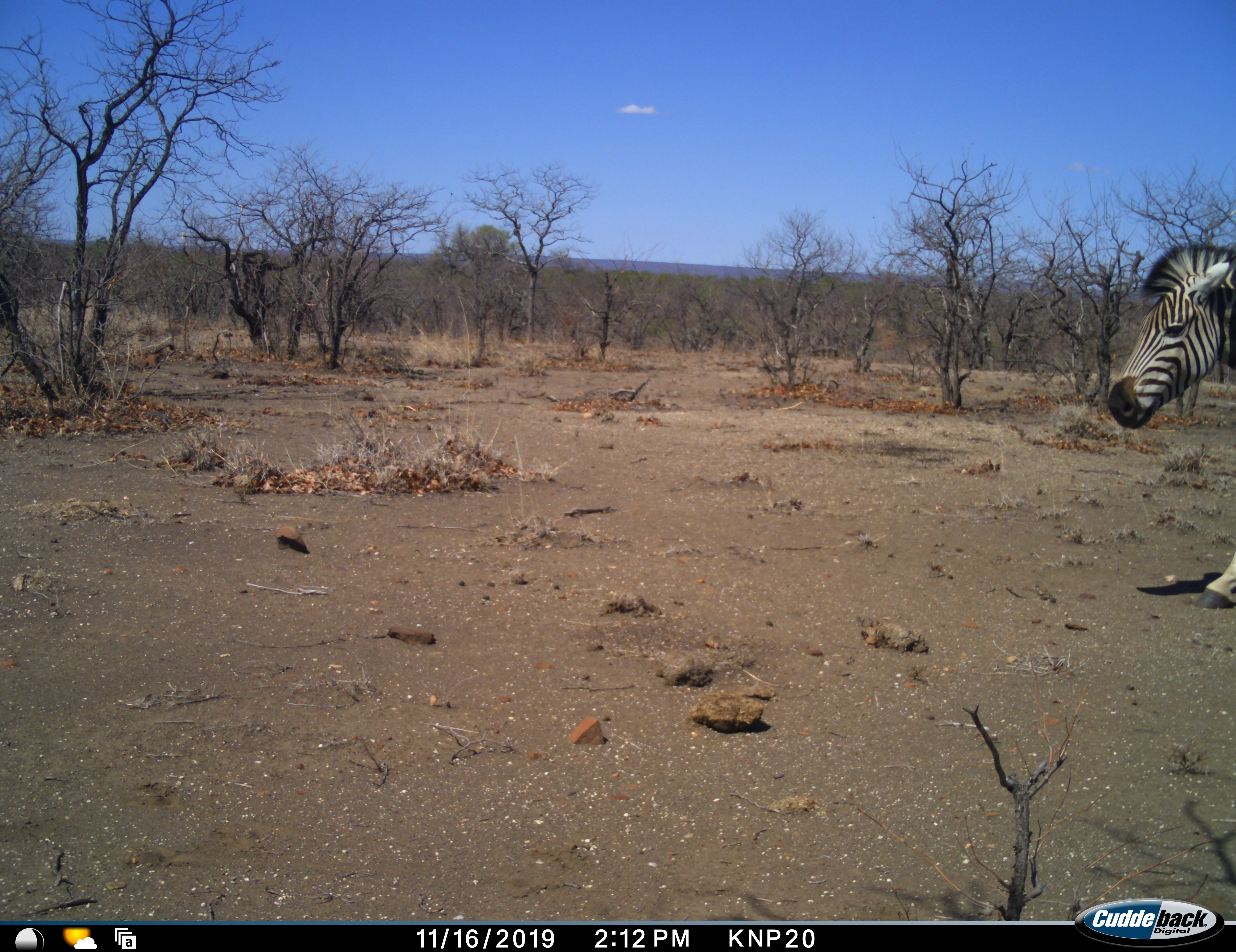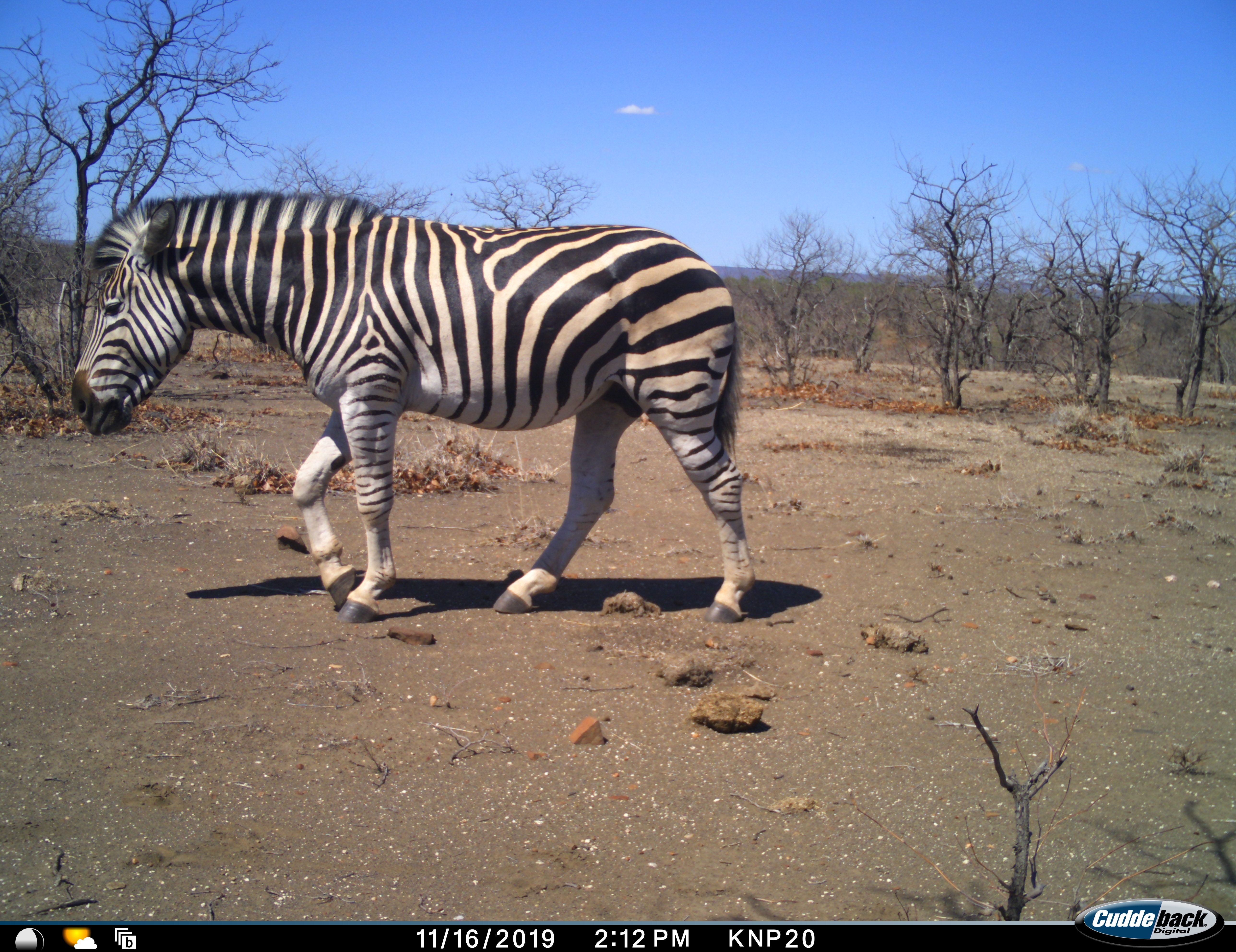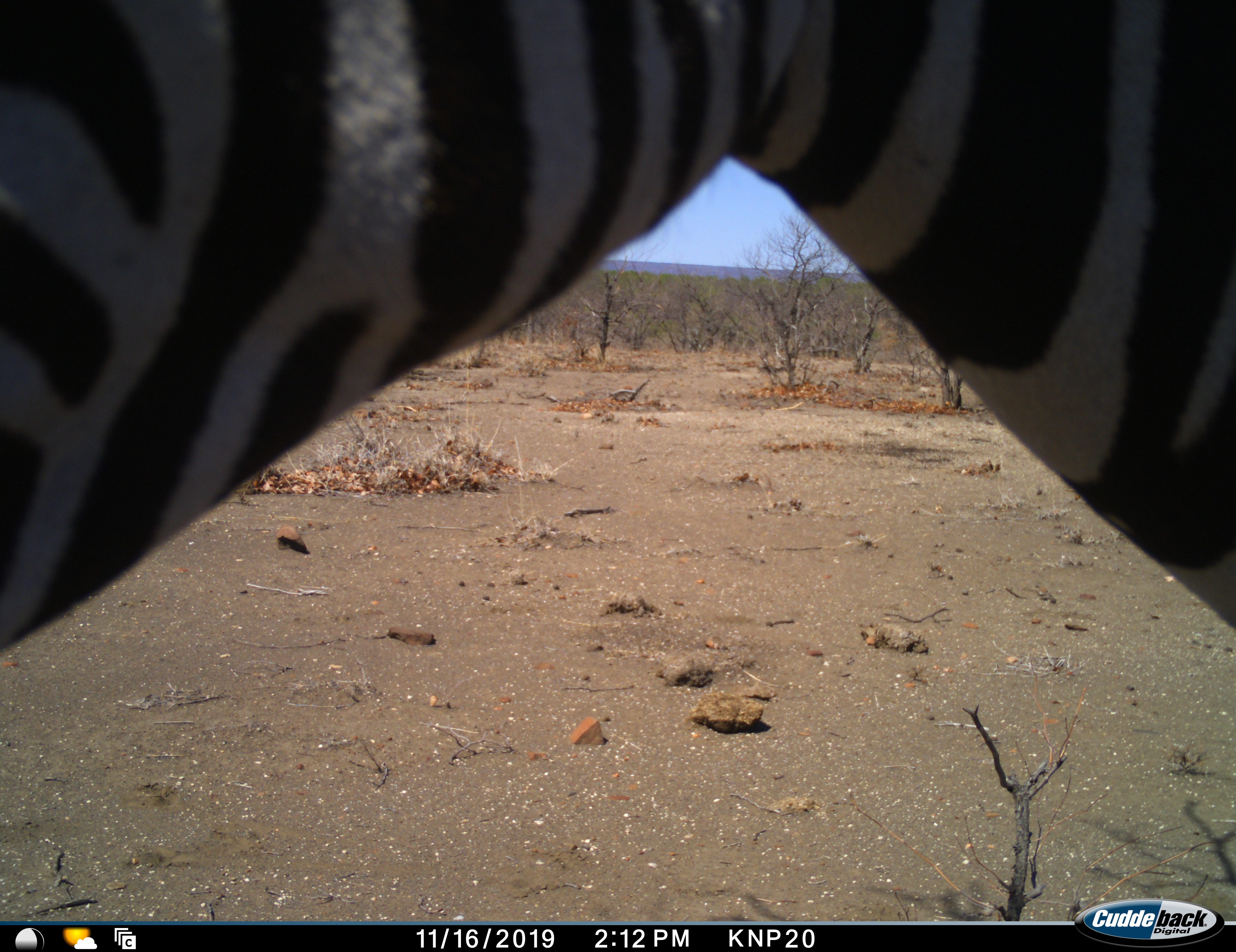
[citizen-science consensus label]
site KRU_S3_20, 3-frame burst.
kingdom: Animalia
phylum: Chordata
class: Mammalia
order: Perissodactyla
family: Equidae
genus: Equus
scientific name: Equus quagga burchellii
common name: burchell's zebra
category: zebraburchells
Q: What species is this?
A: Zebraburchells (burchell's zebra) (Equus quagga burchellii).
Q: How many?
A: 2.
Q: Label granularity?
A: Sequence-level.